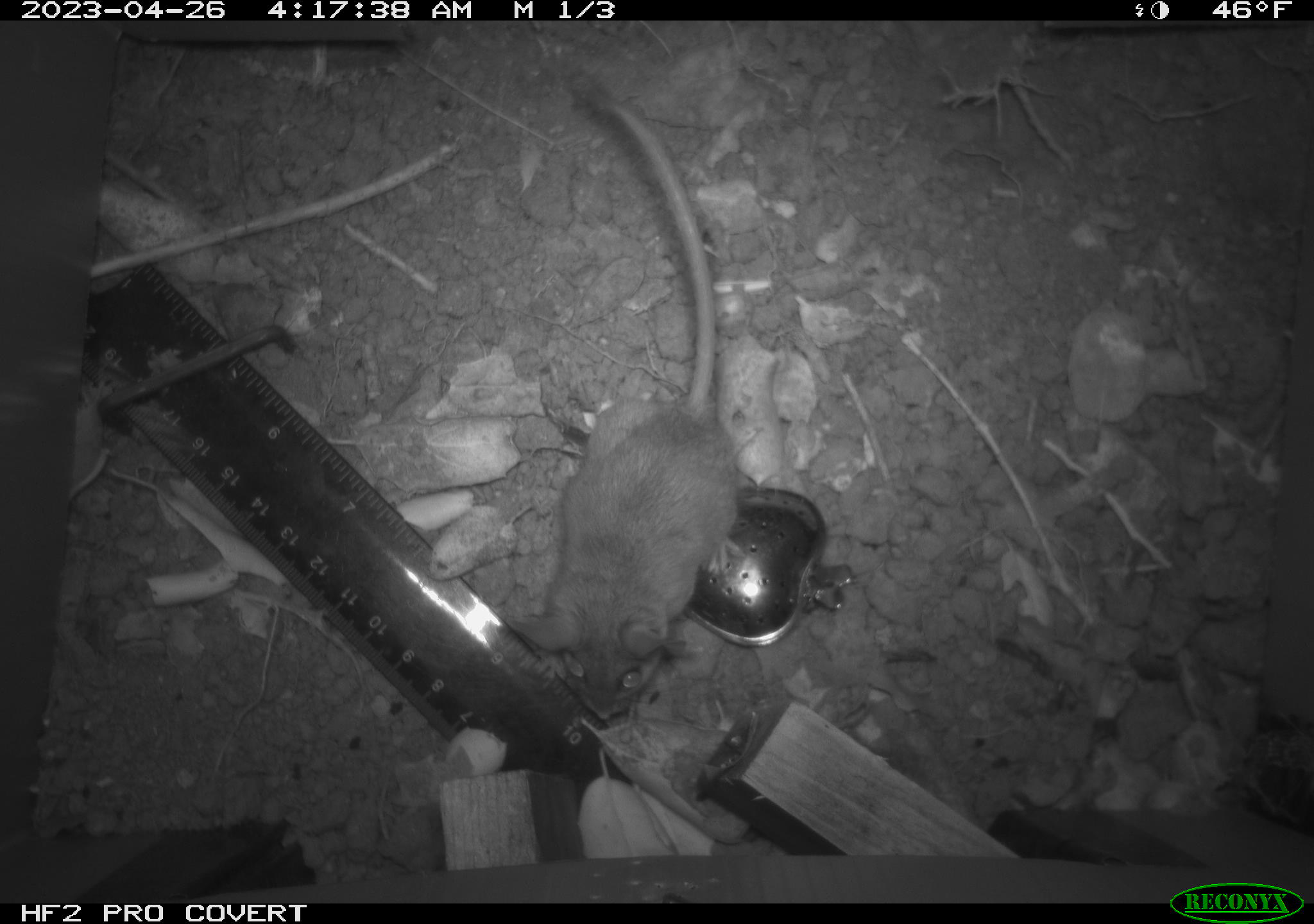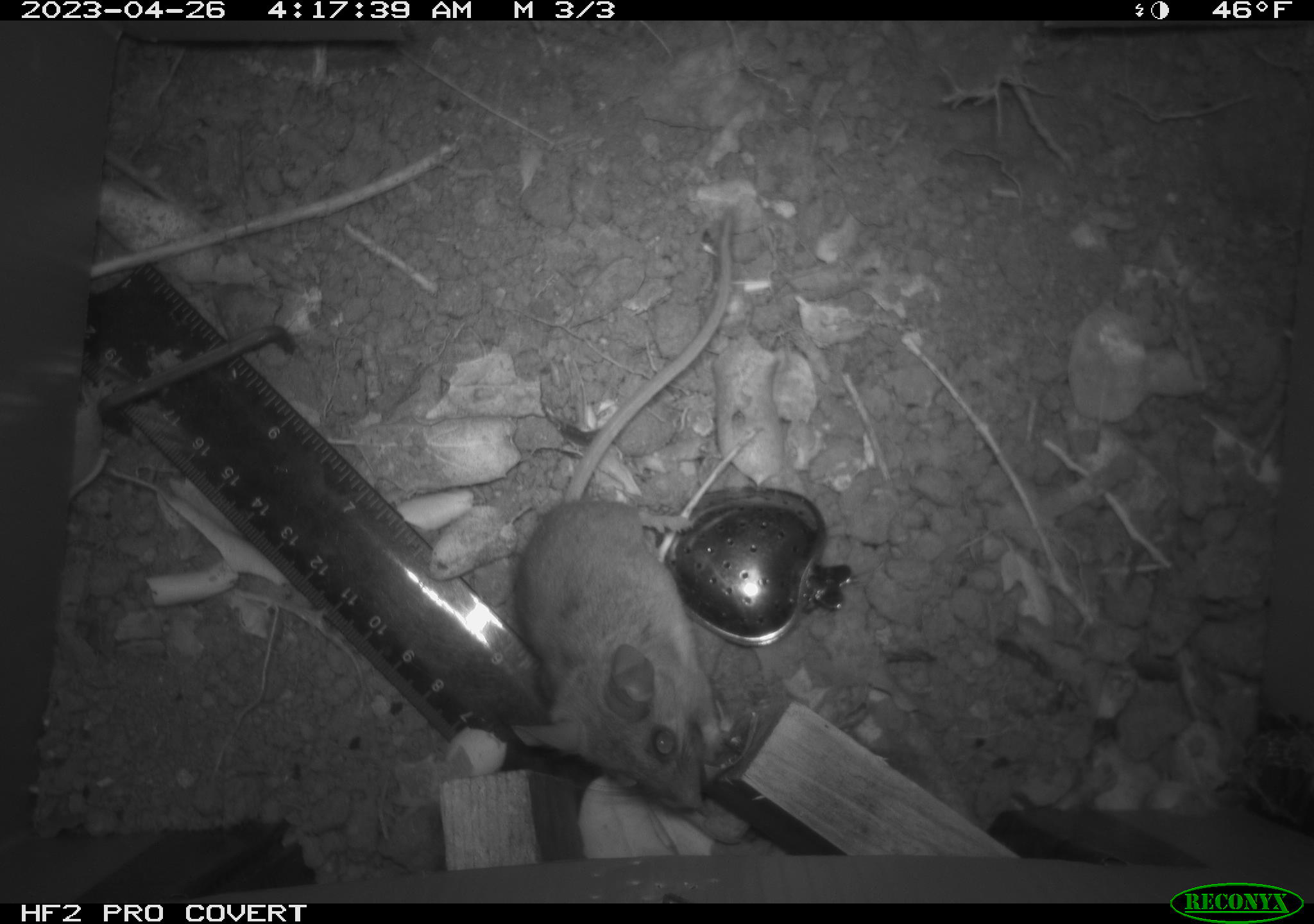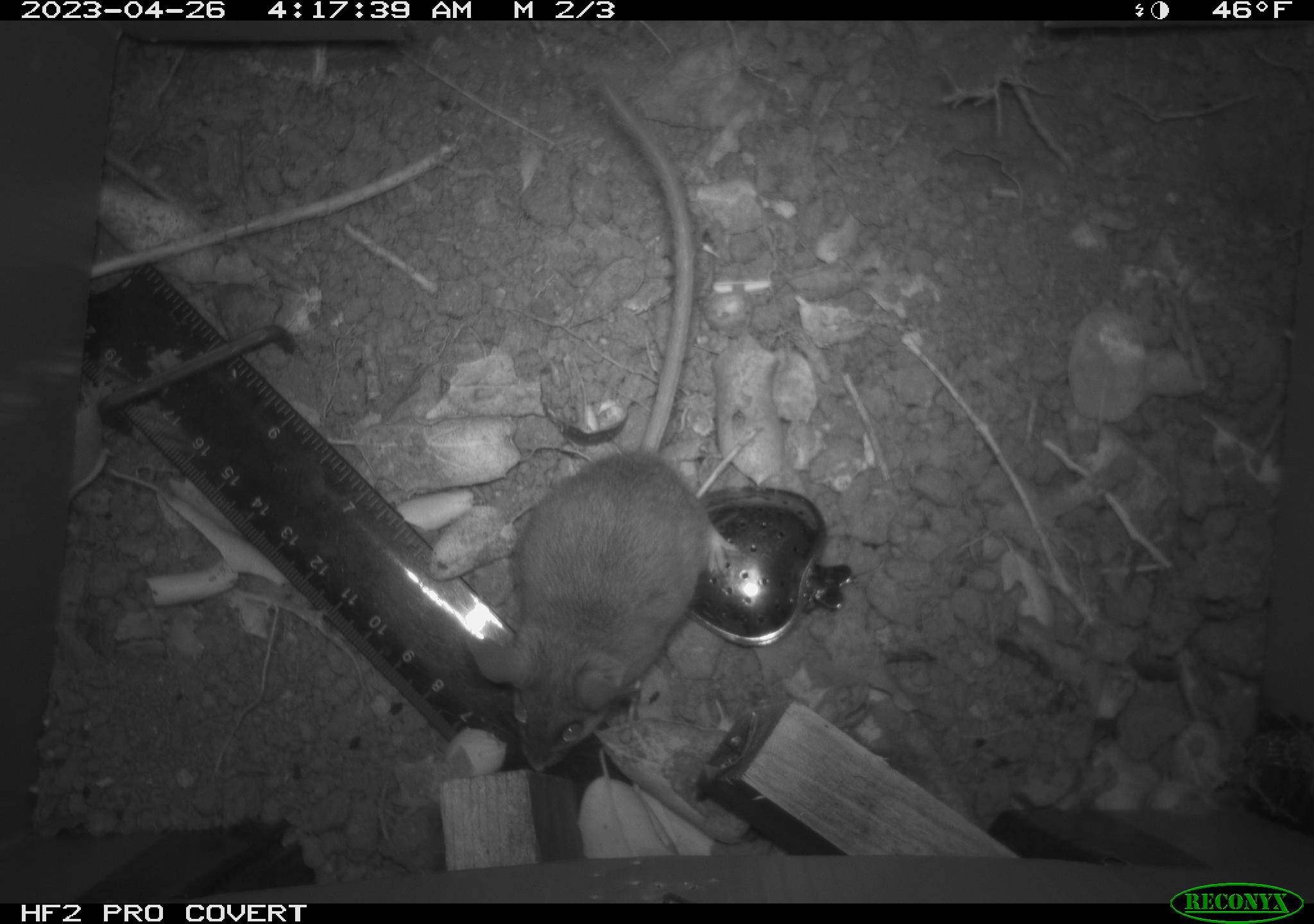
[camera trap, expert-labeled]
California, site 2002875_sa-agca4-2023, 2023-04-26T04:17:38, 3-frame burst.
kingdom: Animalia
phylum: Chordata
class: Mammalia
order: Rodentia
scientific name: Rodentia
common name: mouse species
Mouse species (Rodentia).